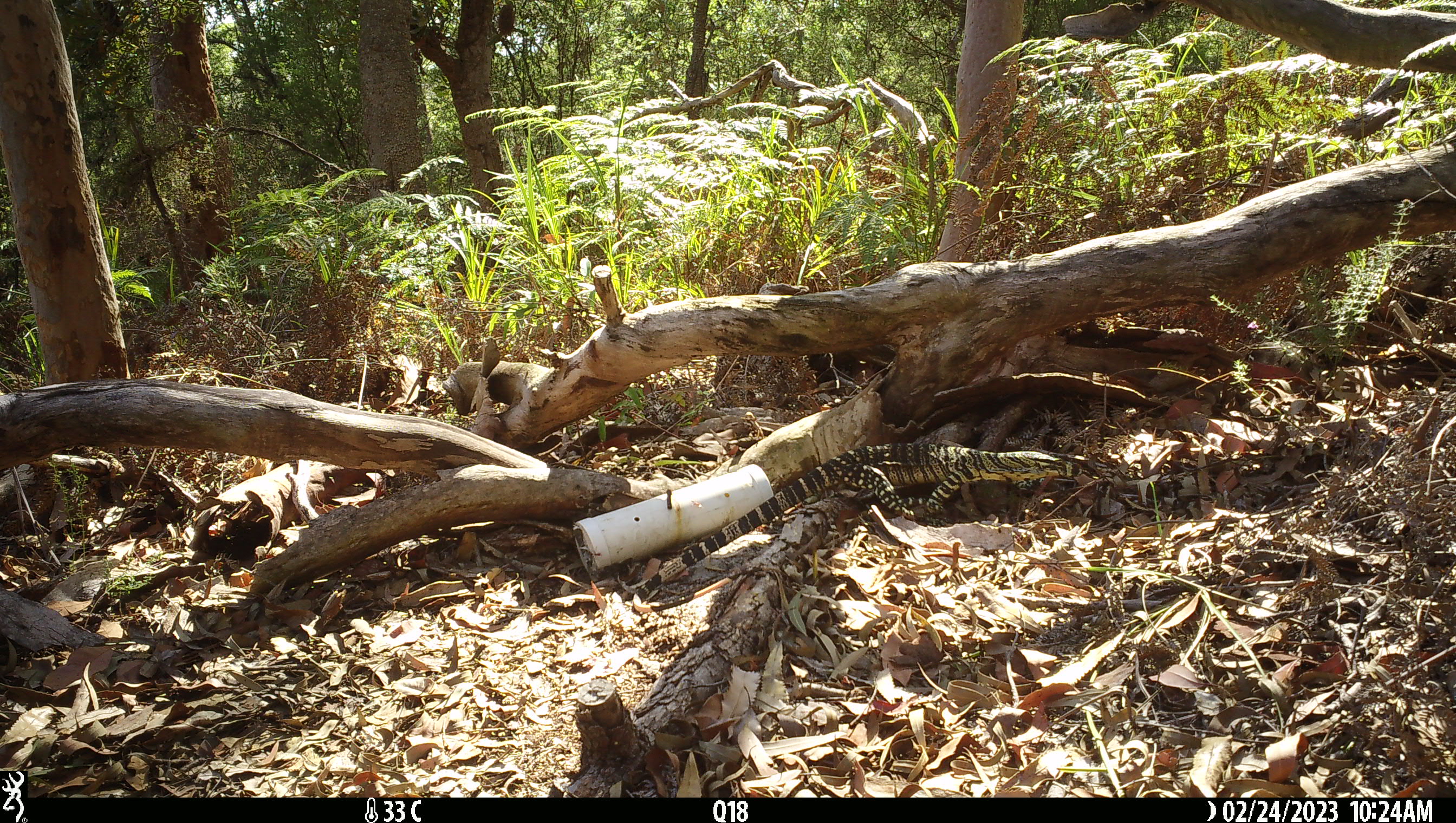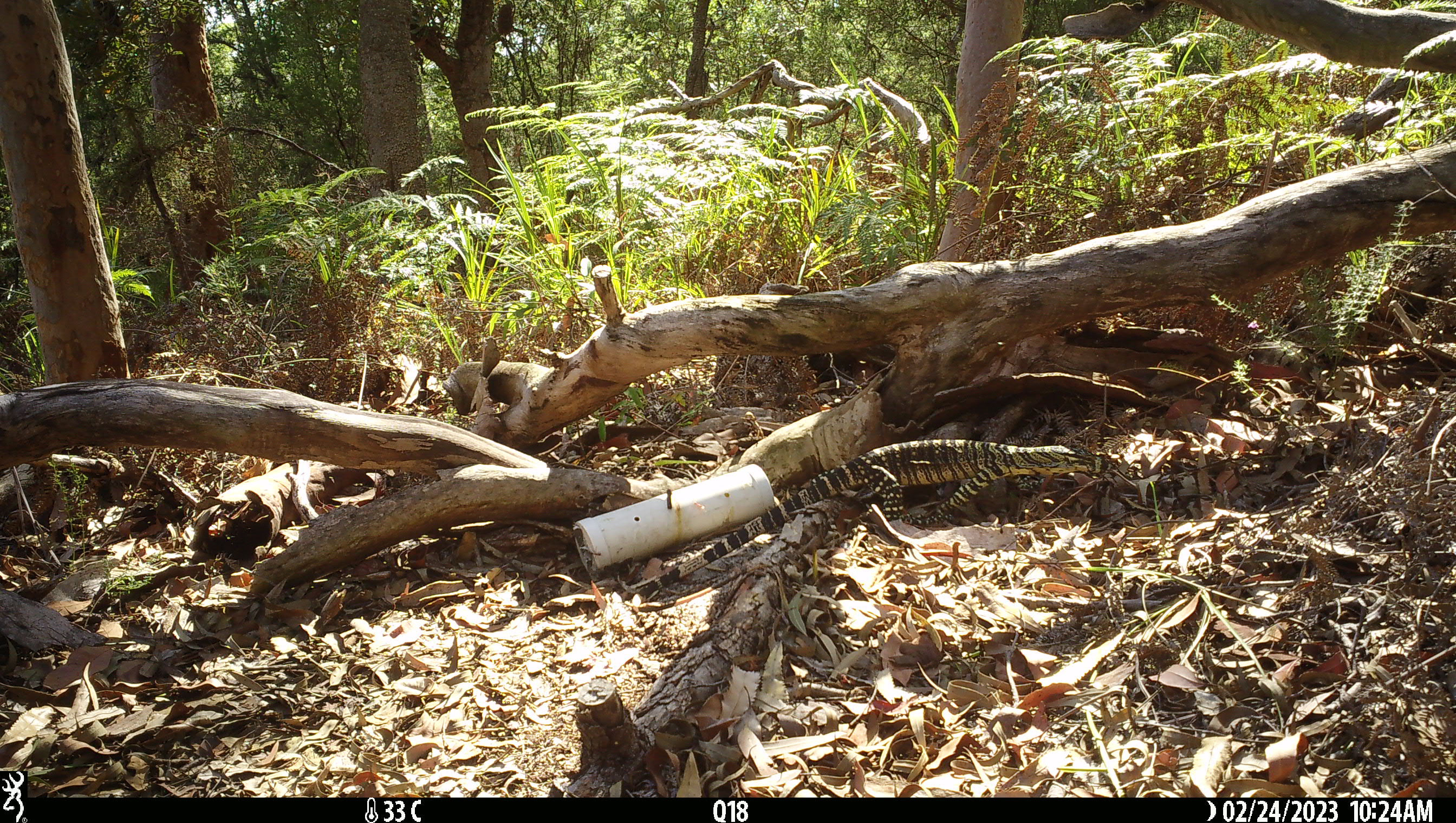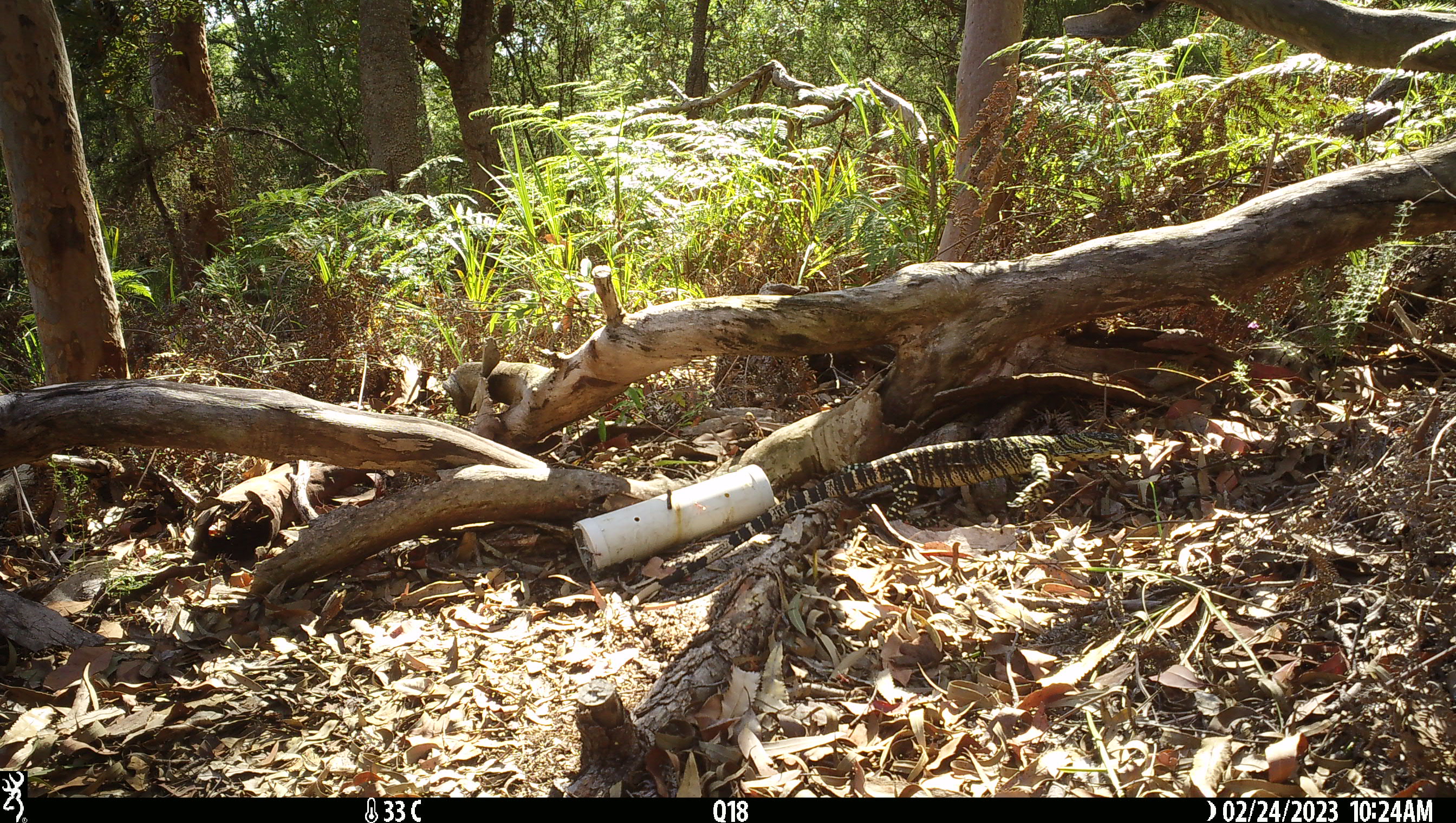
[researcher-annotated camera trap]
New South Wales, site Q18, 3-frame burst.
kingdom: Animalia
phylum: Chordata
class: Reptilia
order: Squamata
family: Varanidae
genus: Varanus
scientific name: Varanus varius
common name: lace monitor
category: goanna